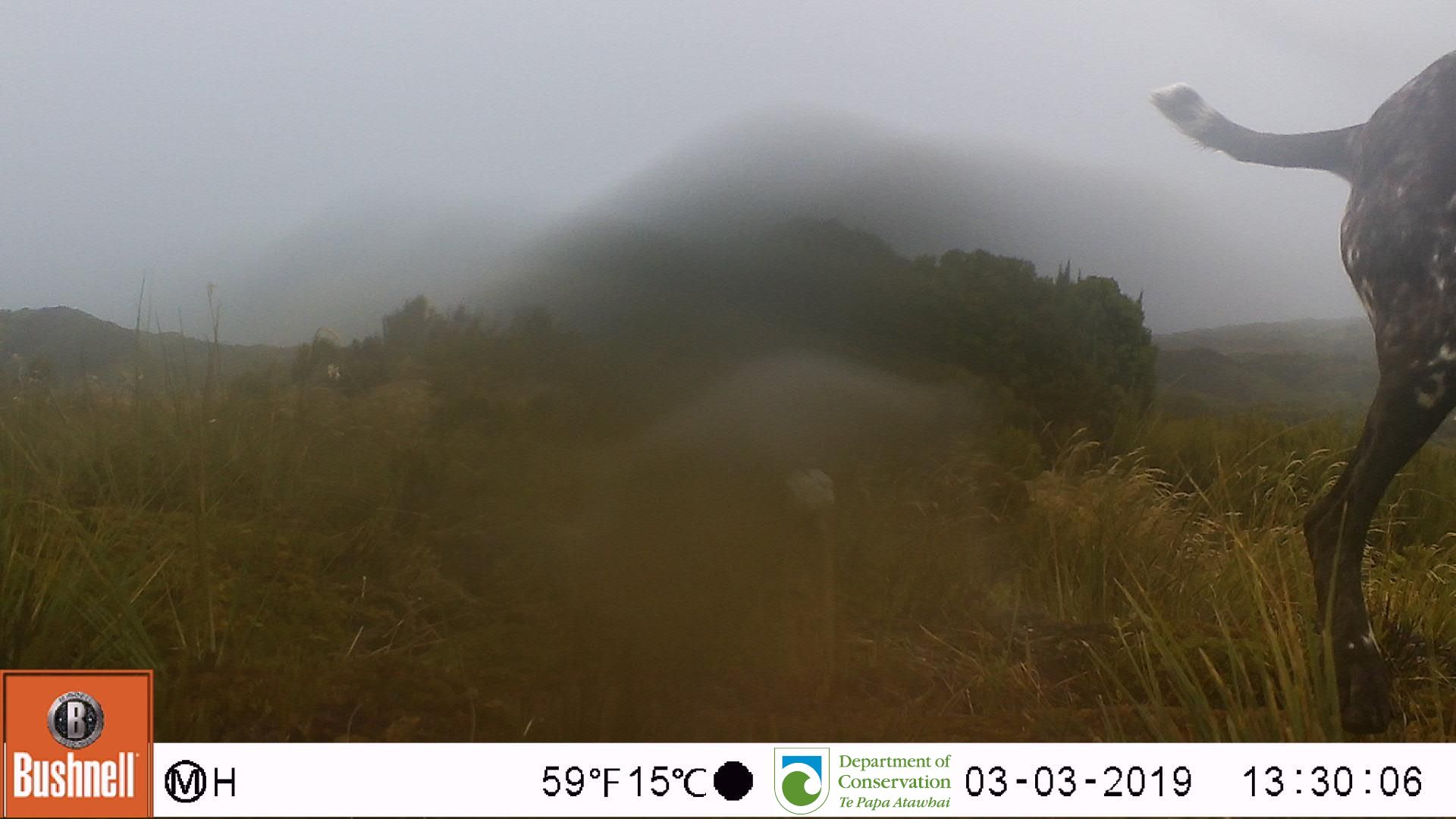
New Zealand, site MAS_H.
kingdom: Animalia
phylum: Chordata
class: Mammalia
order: Carnivora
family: Canidae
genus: Canis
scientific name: Canis familiaris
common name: domestic dog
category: dog